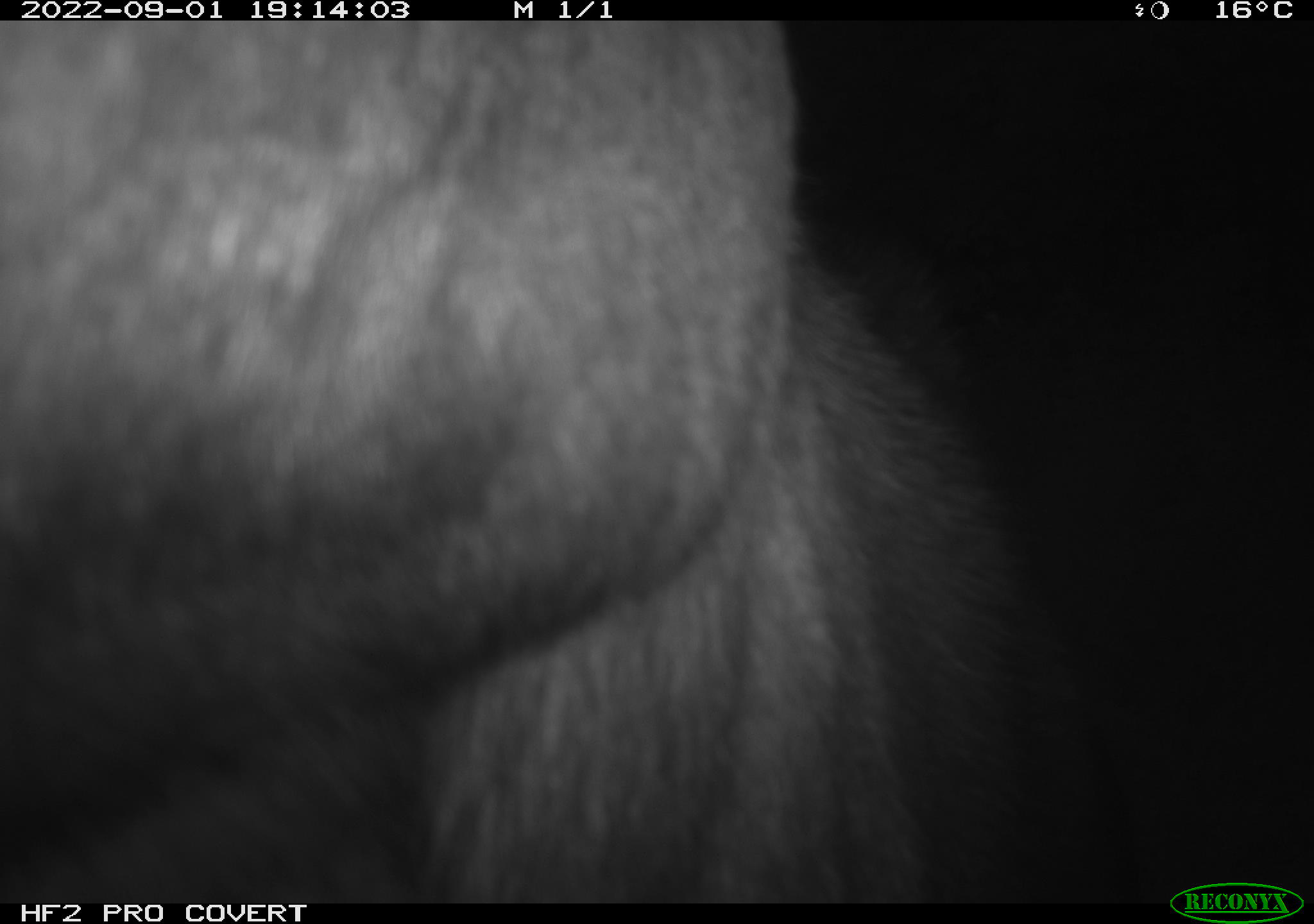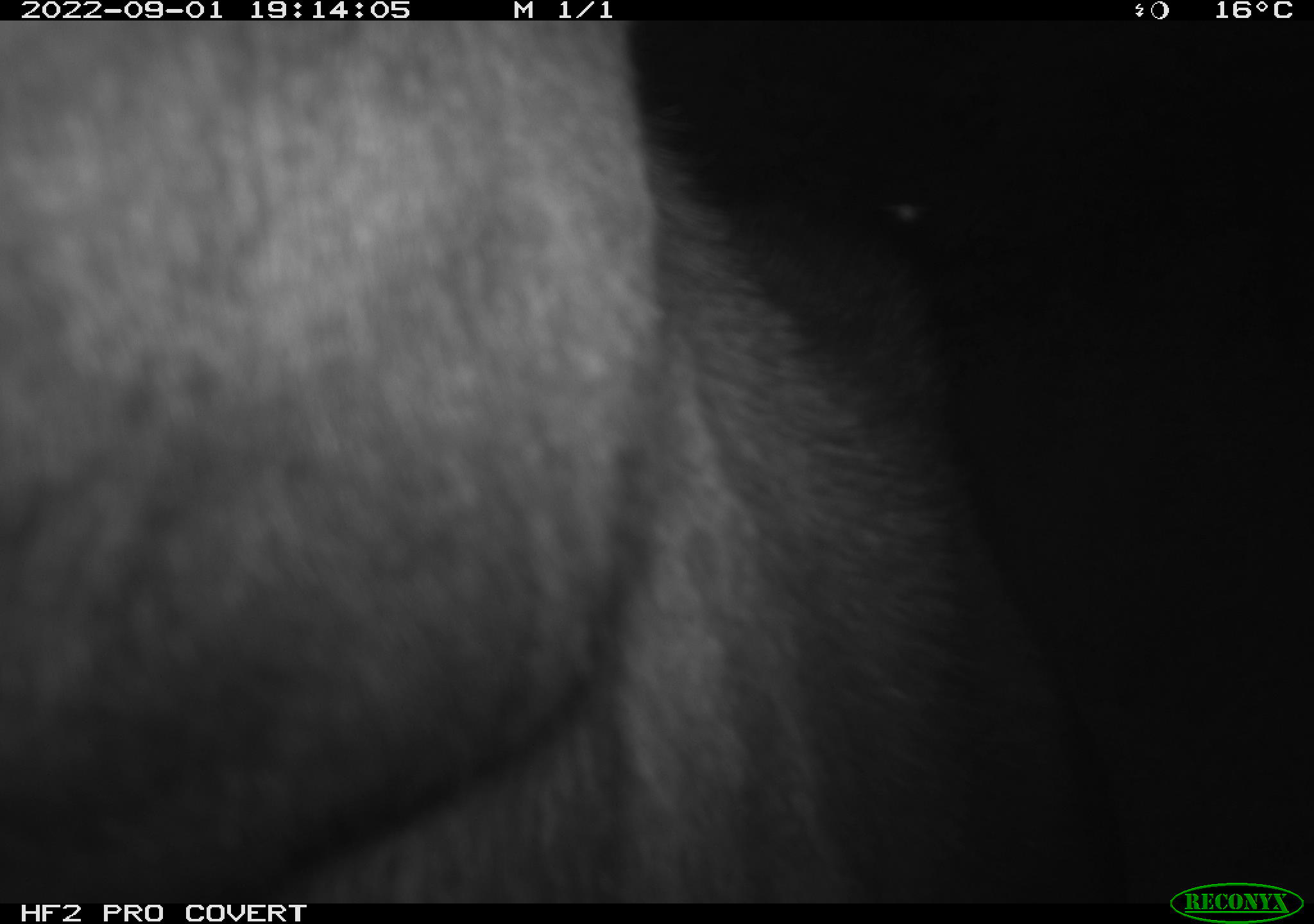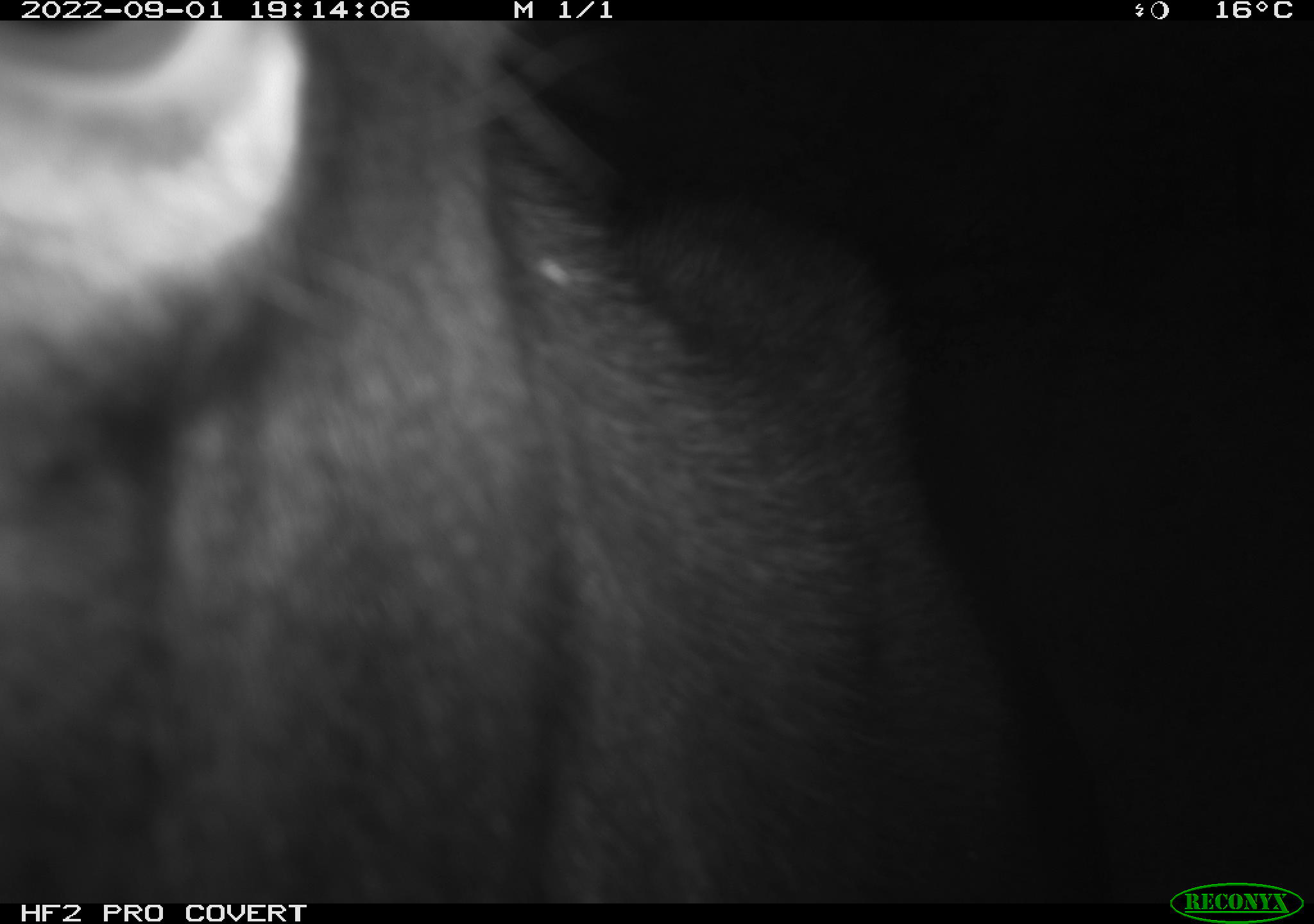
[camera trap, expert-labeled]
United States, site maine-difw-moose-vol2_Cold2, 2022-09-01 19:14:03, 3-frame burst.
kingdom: Animalia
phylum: Chordata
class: Mammalia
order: Artiodactyla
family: Cervidae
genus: Alces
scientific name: Alces alces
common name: moose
Moose (Alces alces).